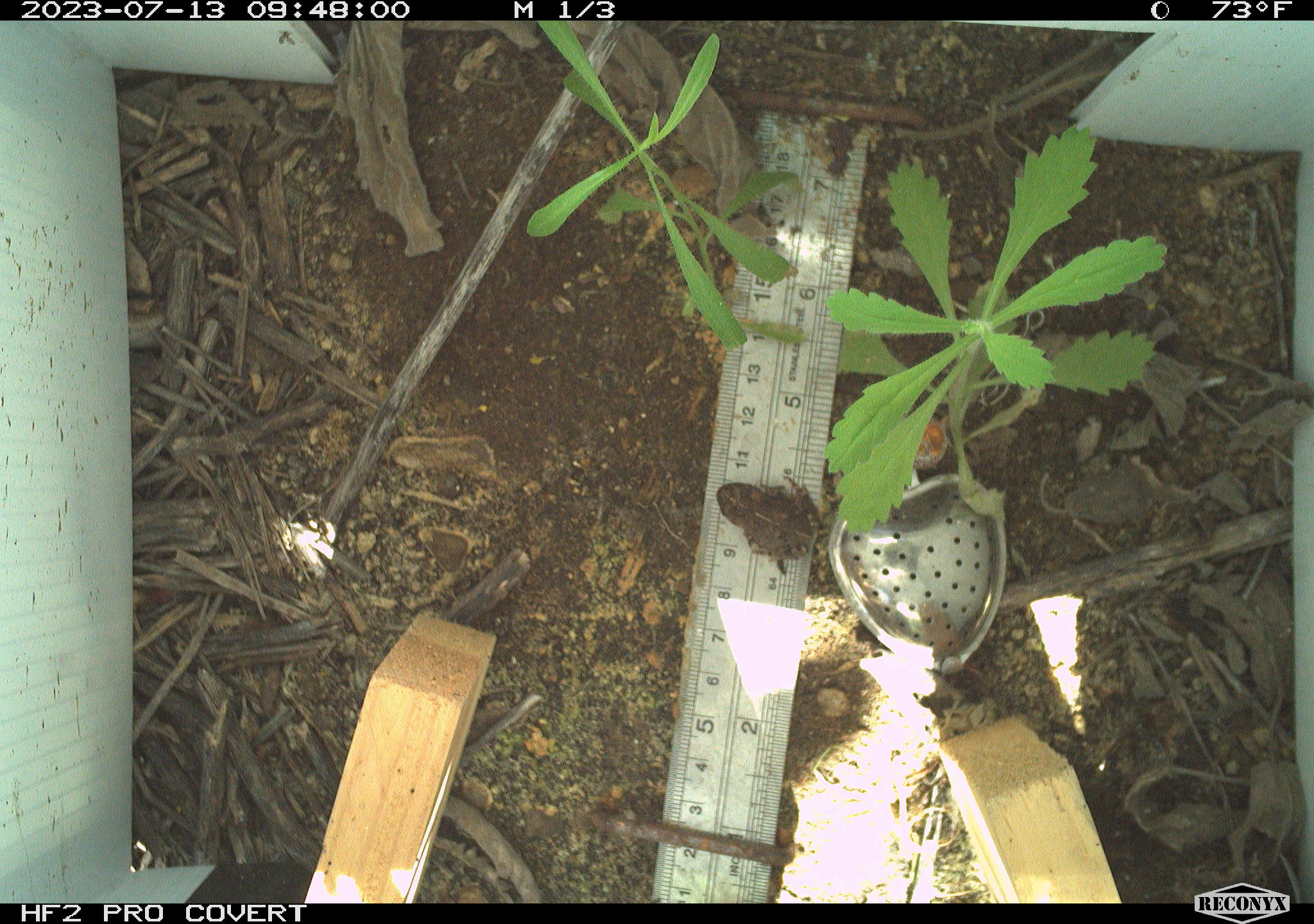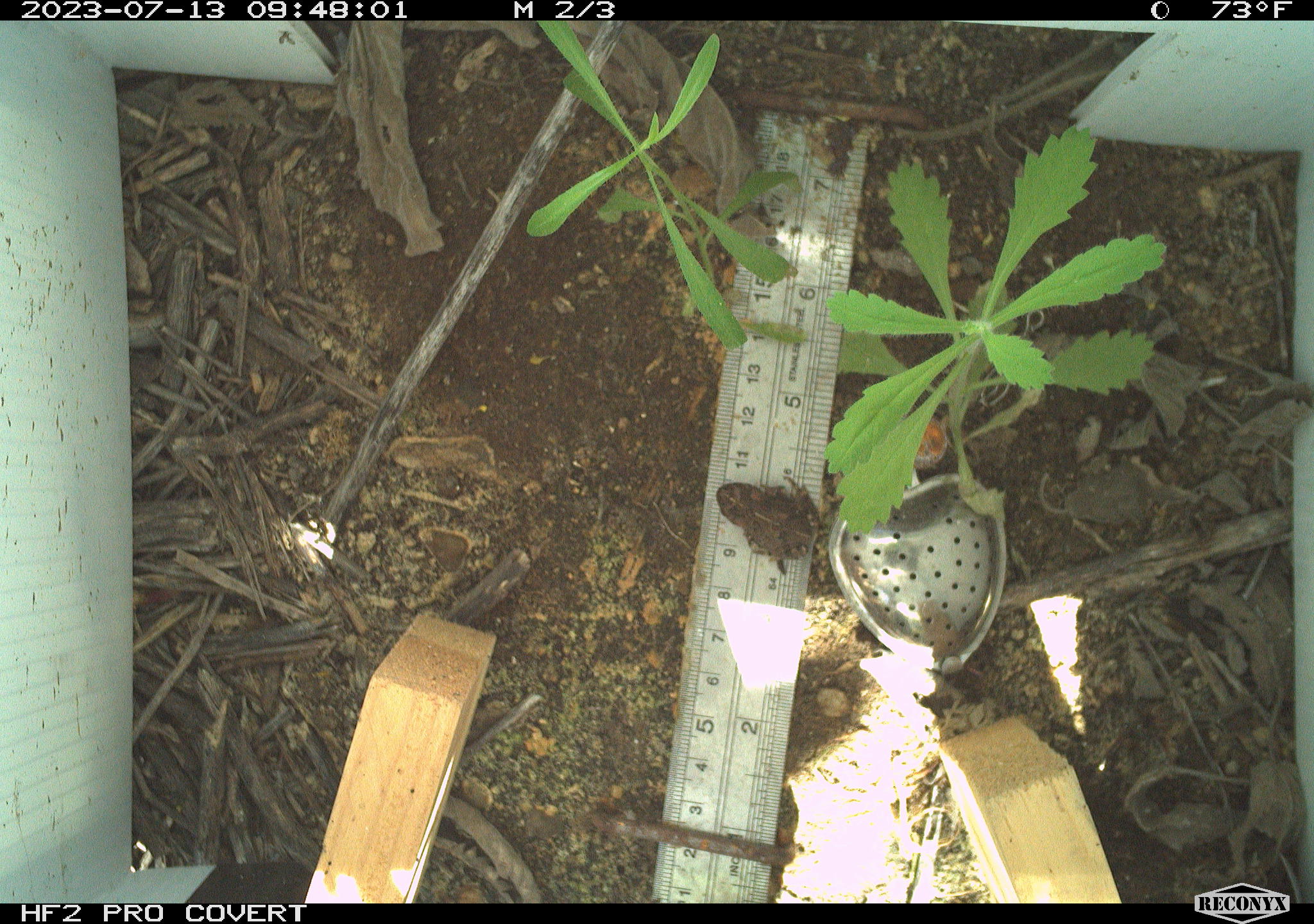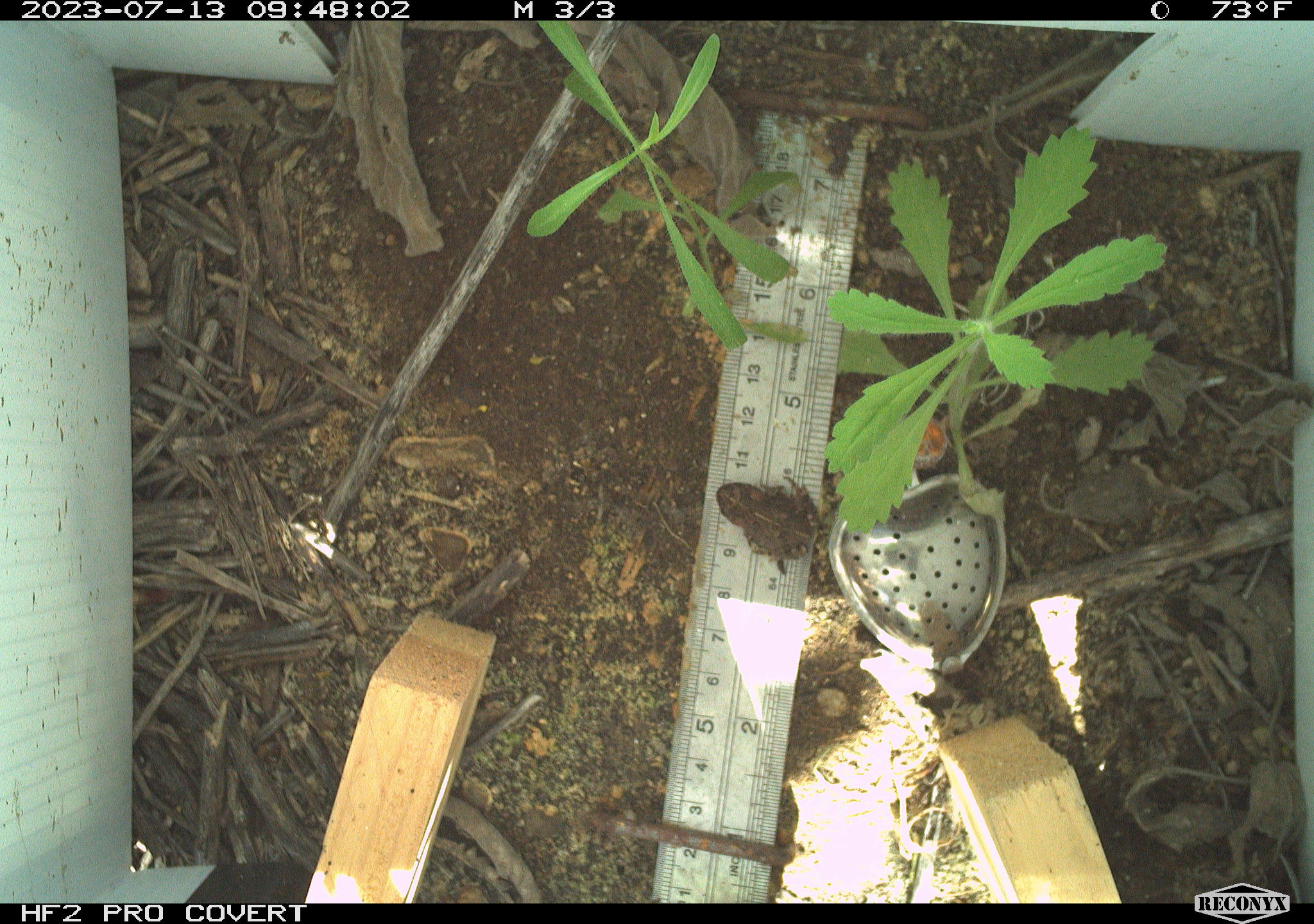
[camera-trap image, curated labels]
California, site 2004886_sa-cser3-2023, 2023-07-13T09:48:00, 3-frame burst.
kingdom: Animalia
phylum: Chordata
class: Amphibia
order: Anura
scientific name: Anura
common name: frogs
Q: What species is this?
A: Frogs (Anura).